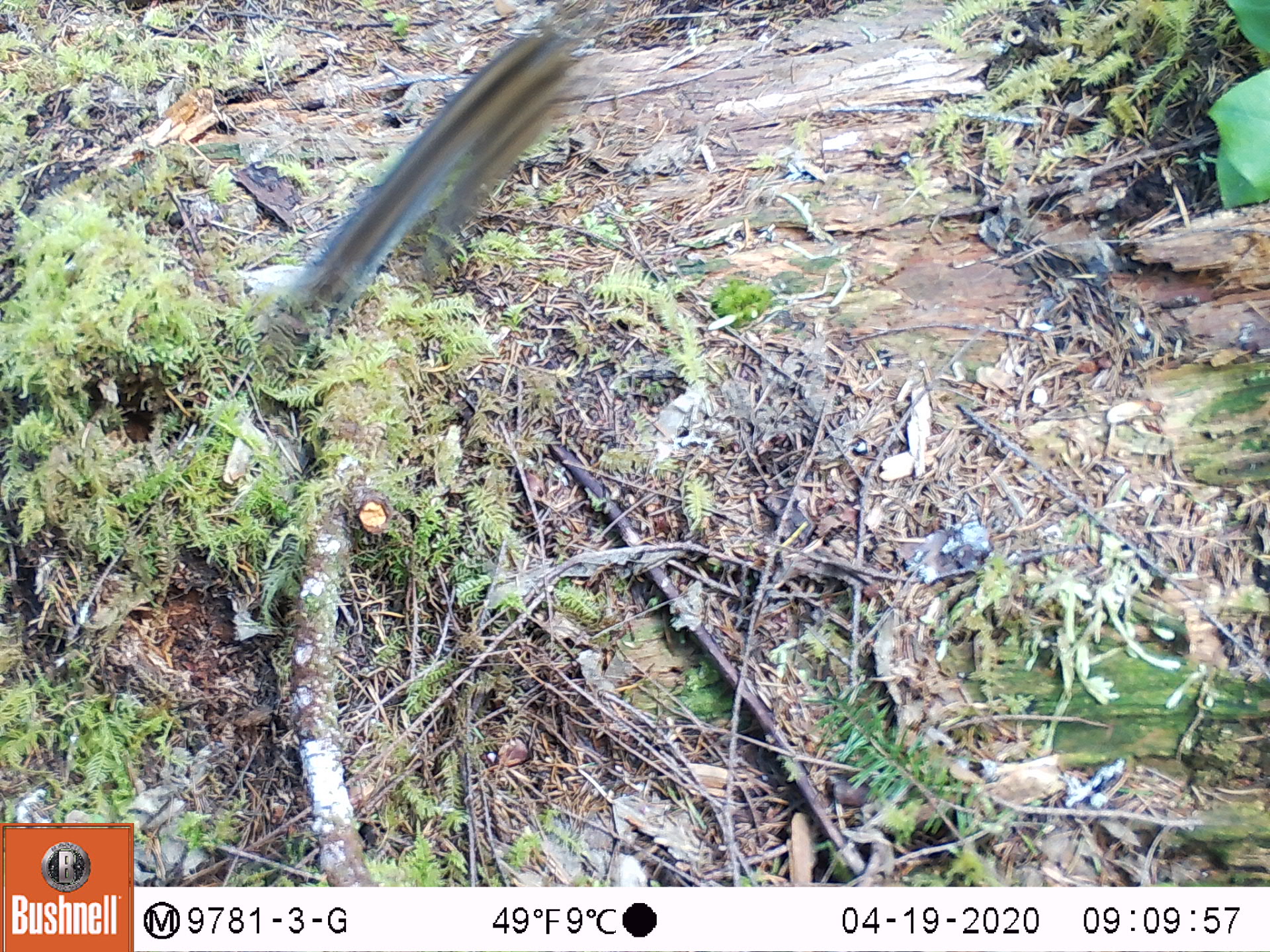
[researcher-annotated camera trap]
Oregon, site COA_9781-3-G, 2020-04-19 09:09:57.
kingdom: Animalia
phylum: Chordata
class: Mammalia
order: Rodentia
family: Sciuridae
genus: Neotamias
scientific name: Neotamias townsendii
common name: townsend's chipmunk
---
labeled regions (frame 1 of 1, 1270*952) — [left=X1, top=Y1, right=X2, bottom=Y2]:
townsend's chipmunk: [left=276, top=23, right=585, bottom=329]